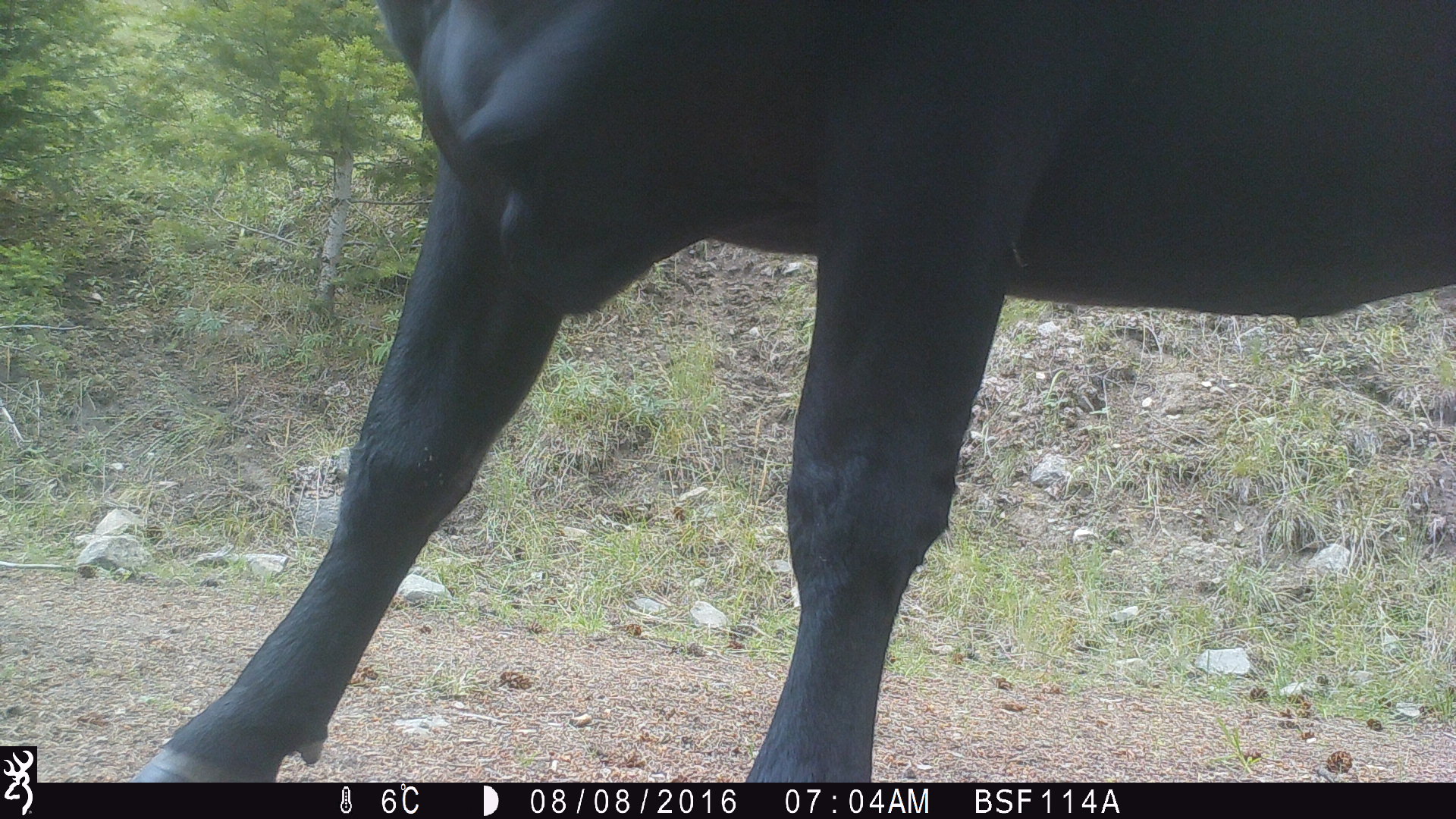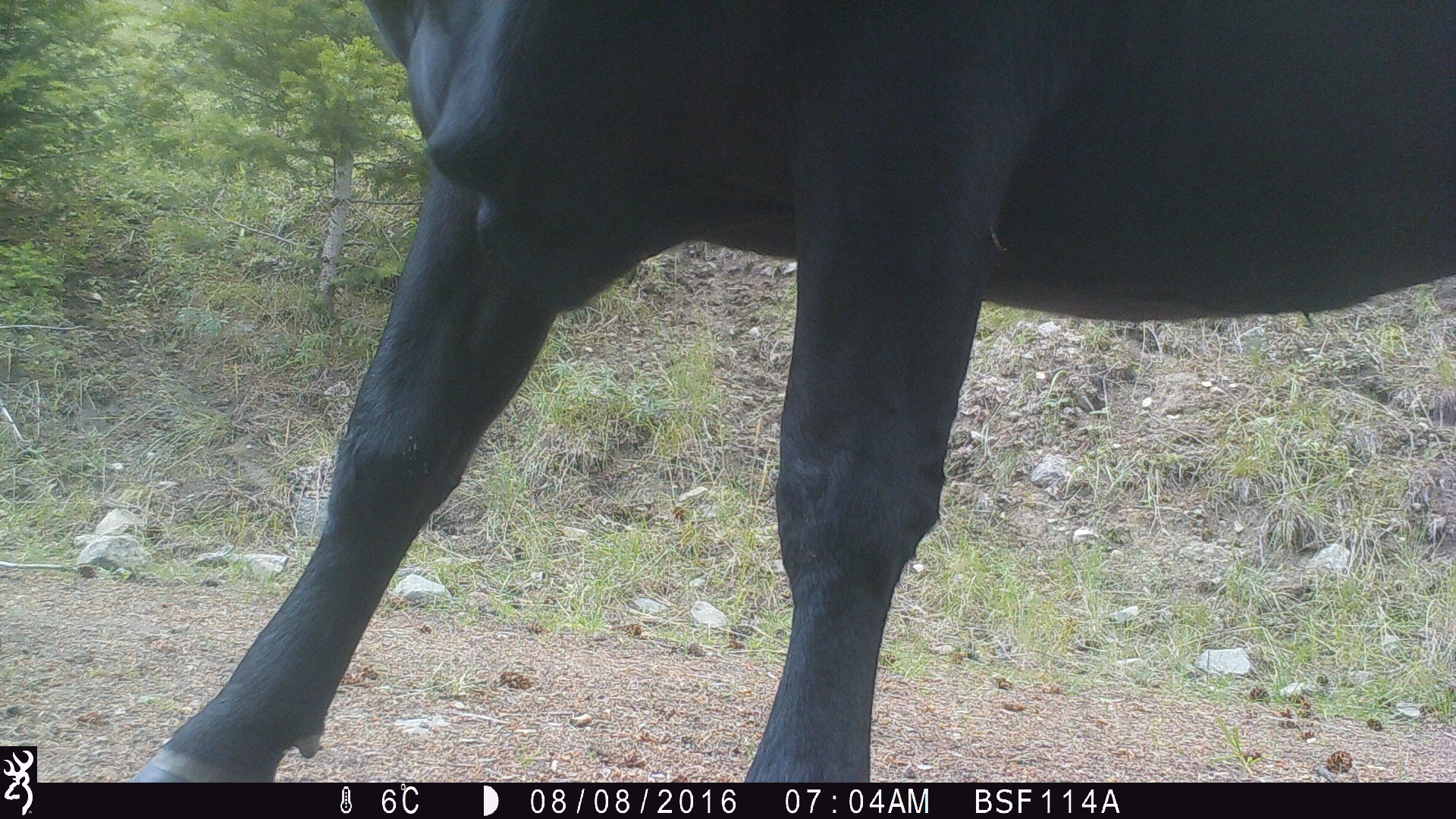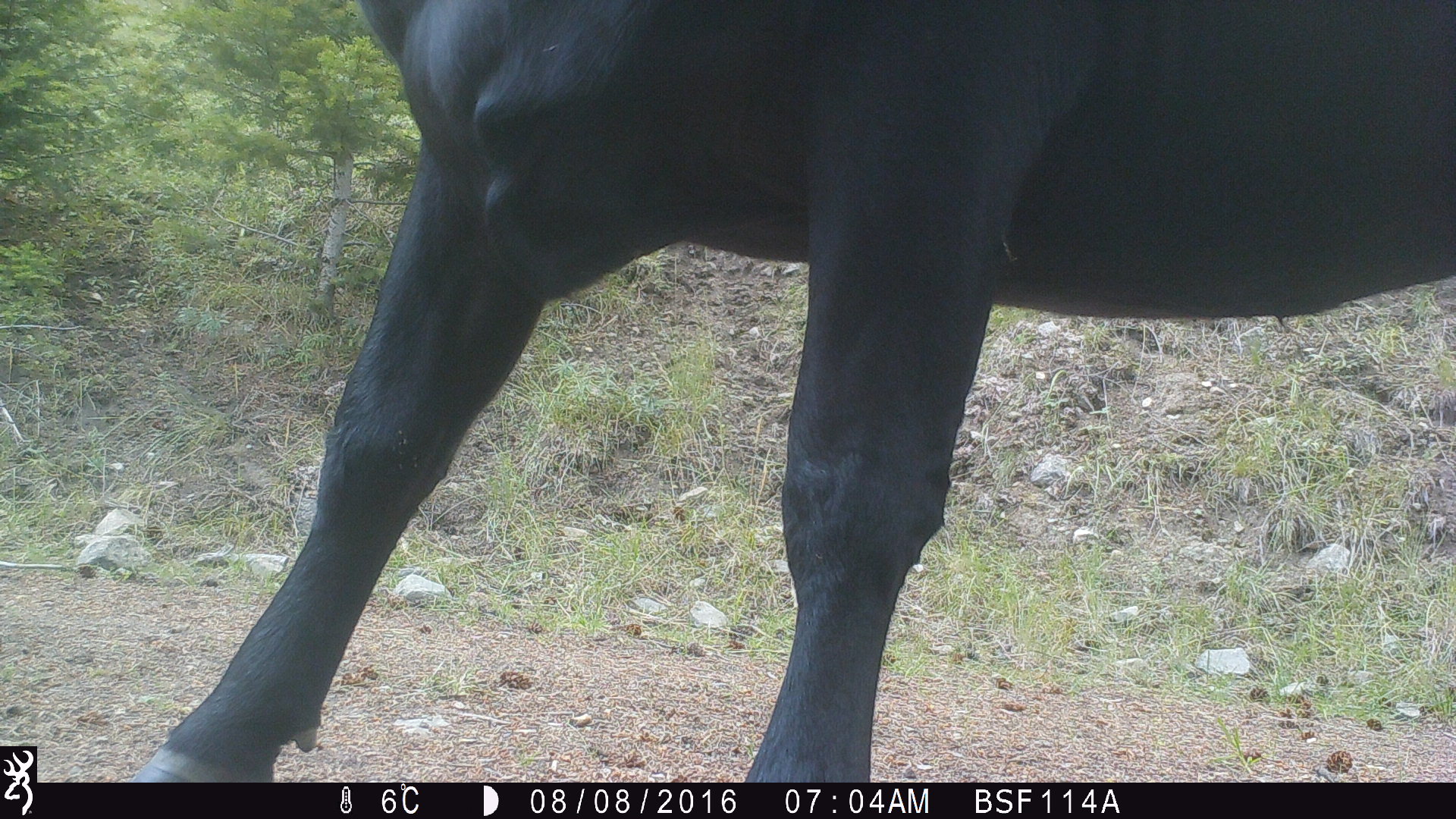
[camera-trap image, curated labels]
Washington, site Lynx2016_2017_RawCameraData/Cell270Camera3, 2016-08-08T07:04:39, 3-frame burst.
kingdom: Animalia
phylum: Chordata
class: Mammalia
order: Artiodactyla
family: Bovidae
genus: Bos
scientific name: Bos taurus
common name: domestic cattle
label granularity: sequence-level